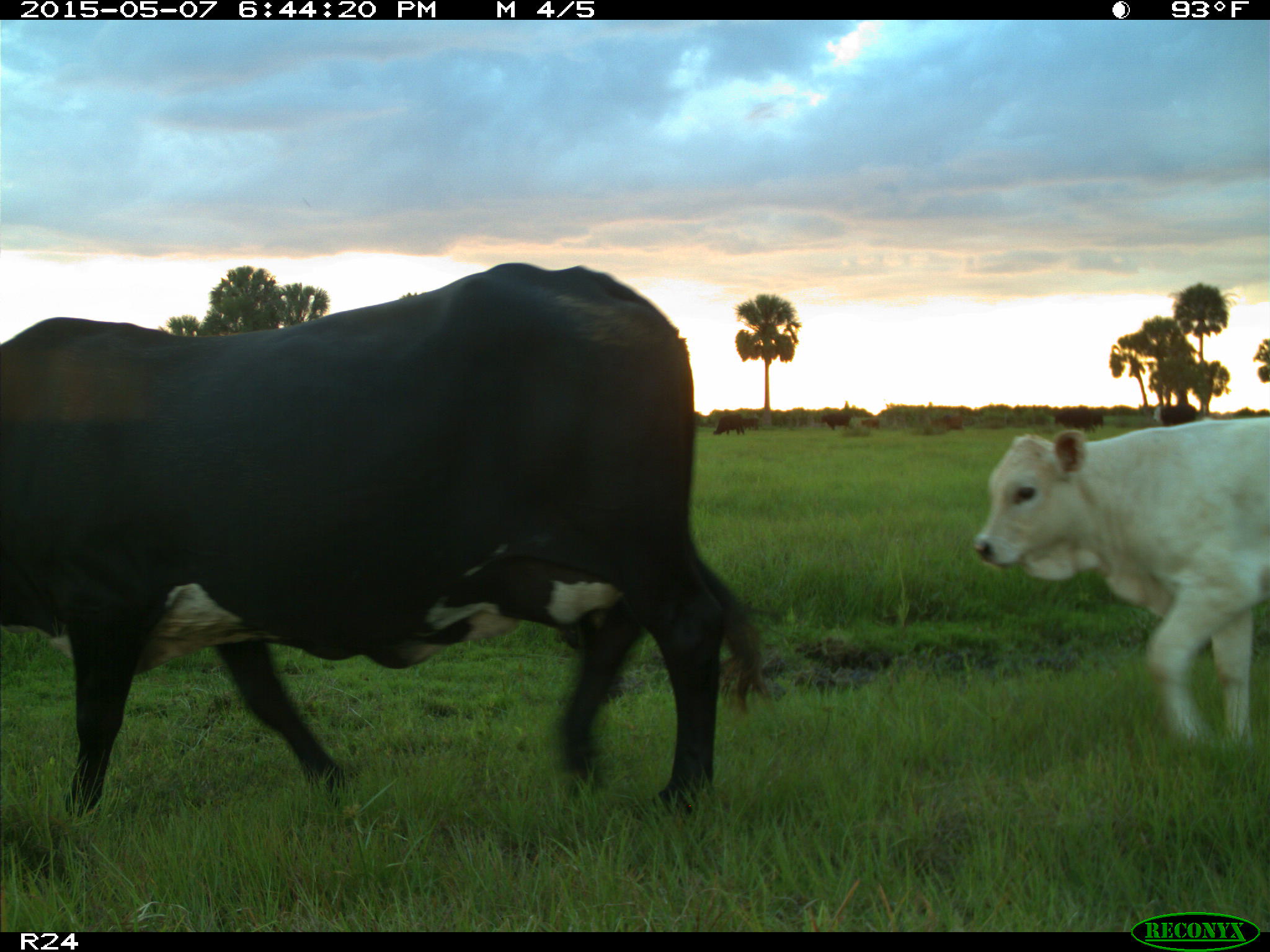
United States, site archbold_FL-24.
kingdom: Animalia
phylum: Chordata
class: Mammalia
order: Artiodactyla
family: Bovidae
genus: Bos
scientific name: Bos taurus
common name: domestic cow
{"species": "Bos taurus (domestic cow)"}